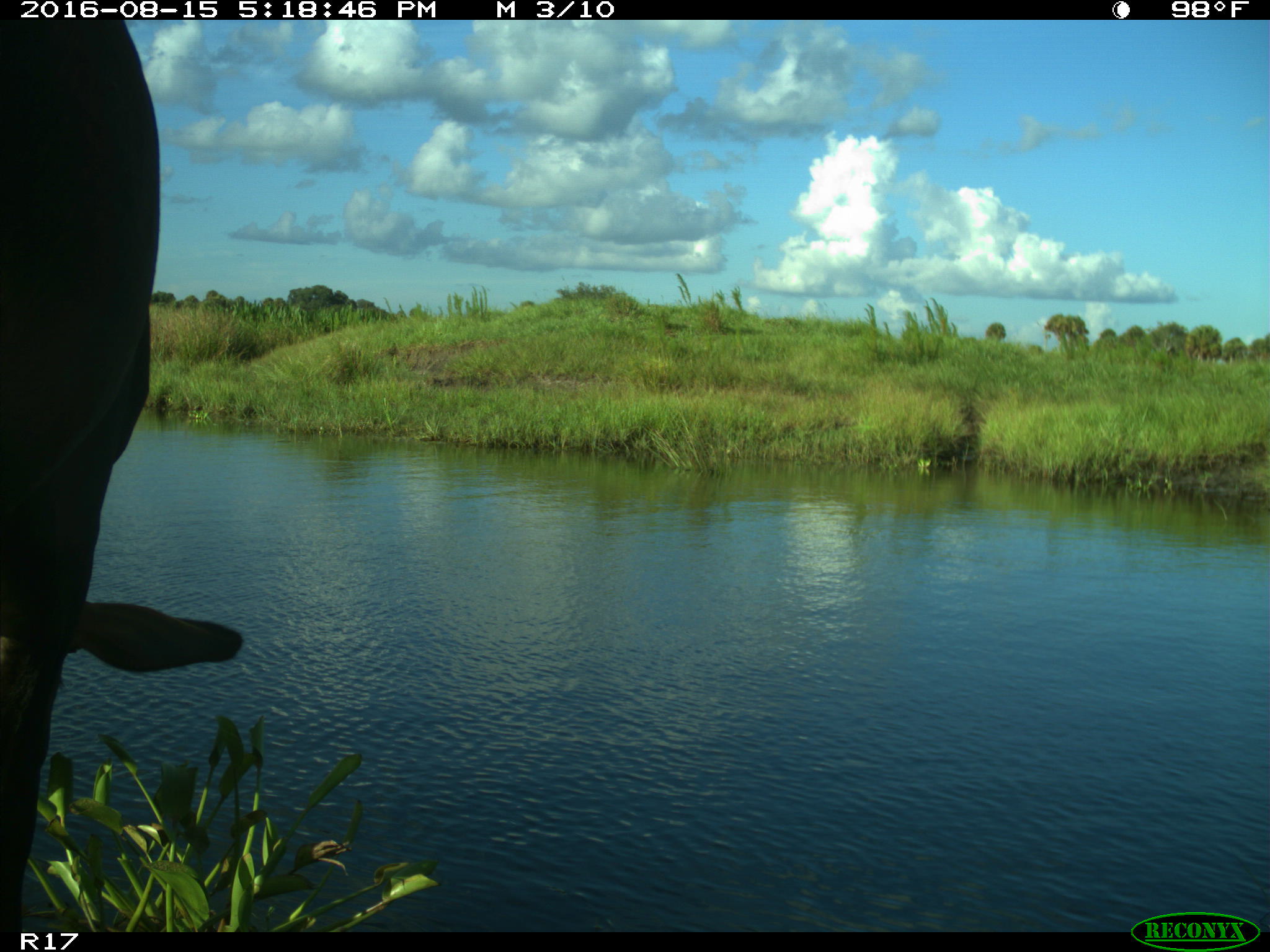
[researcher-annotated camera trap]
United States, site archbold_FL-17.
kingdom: Animalia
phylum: Chordata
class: Mammalia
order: Artiodactyla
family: Bovidae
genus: Bos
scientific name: Bos taurus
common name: domestic cow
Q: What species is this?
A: Bos taurus (domestic cow).